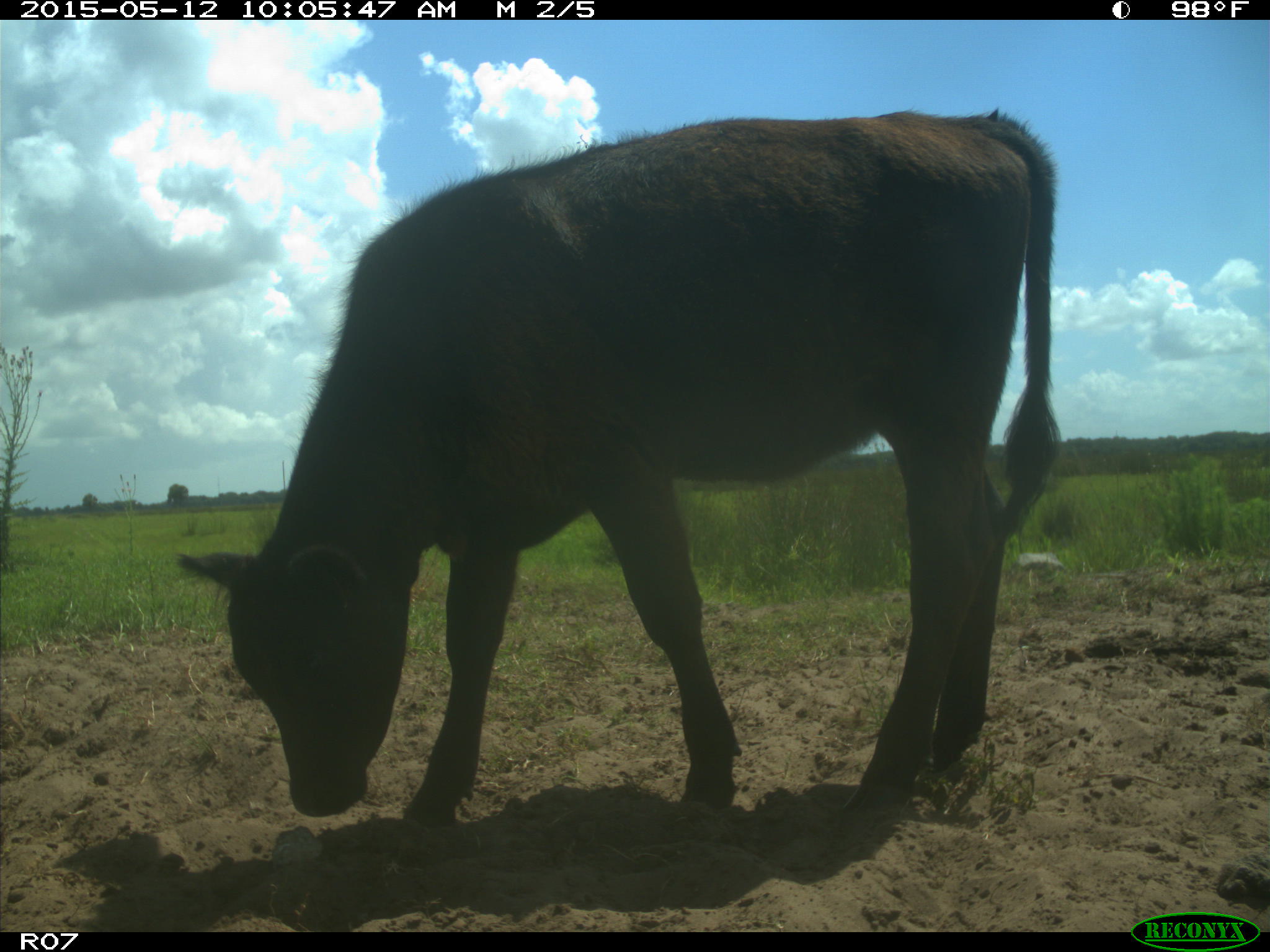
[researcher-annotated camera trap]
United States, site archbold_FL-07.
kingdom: Animalia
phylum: Chordata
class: Mammalia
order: Artiodactyla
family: Bovidae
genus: Bos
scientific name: Bos taurus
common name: domestic cow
Bos taurus (domestic cow).